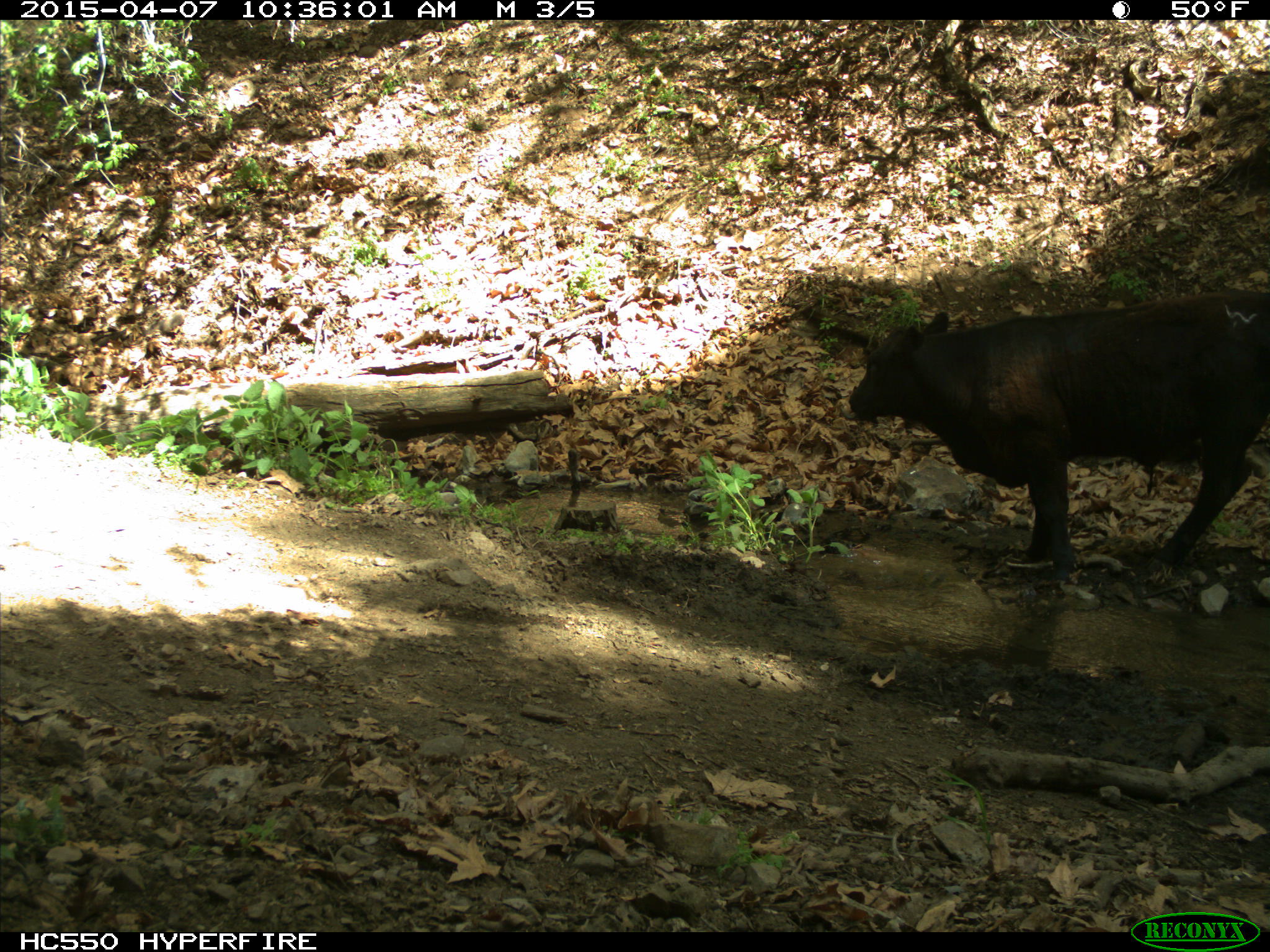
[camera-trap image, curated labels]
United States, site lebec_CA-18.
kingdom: Animalia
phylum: Chordata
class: Mammalia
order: Artiodactyla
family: Bovidae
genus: Bos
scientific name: Bos taurus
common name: domestic cow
Bos taurus (domestic cow).